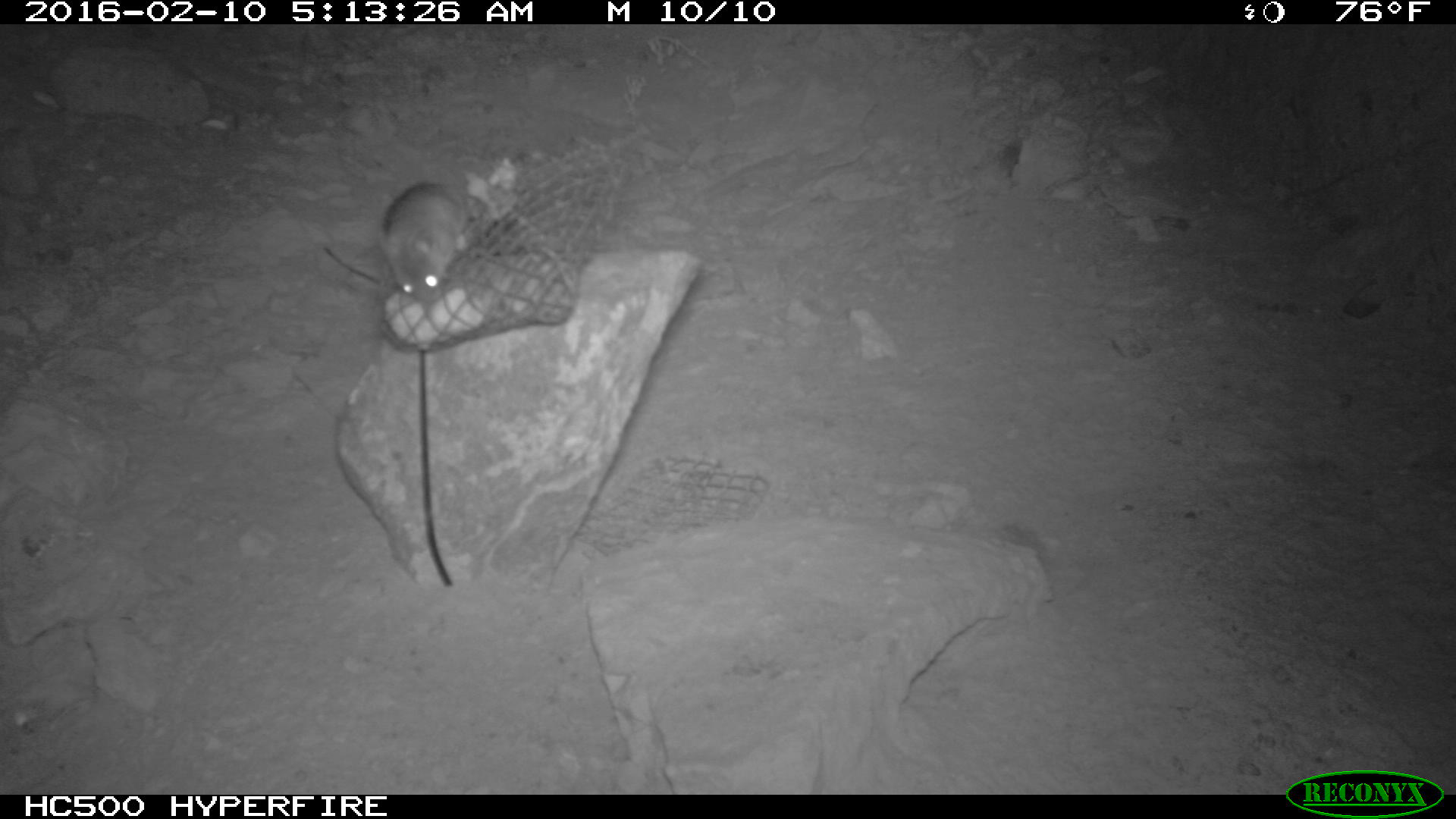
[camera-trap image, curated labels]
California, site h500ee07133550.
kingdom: Animalia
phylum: Chordata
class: Mammalia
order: Rodentia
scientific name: Rodentia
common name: rodent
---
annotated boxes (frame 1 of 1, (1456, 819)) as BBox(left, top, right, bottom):
rodent: BBox(377, 179, 468, 302)